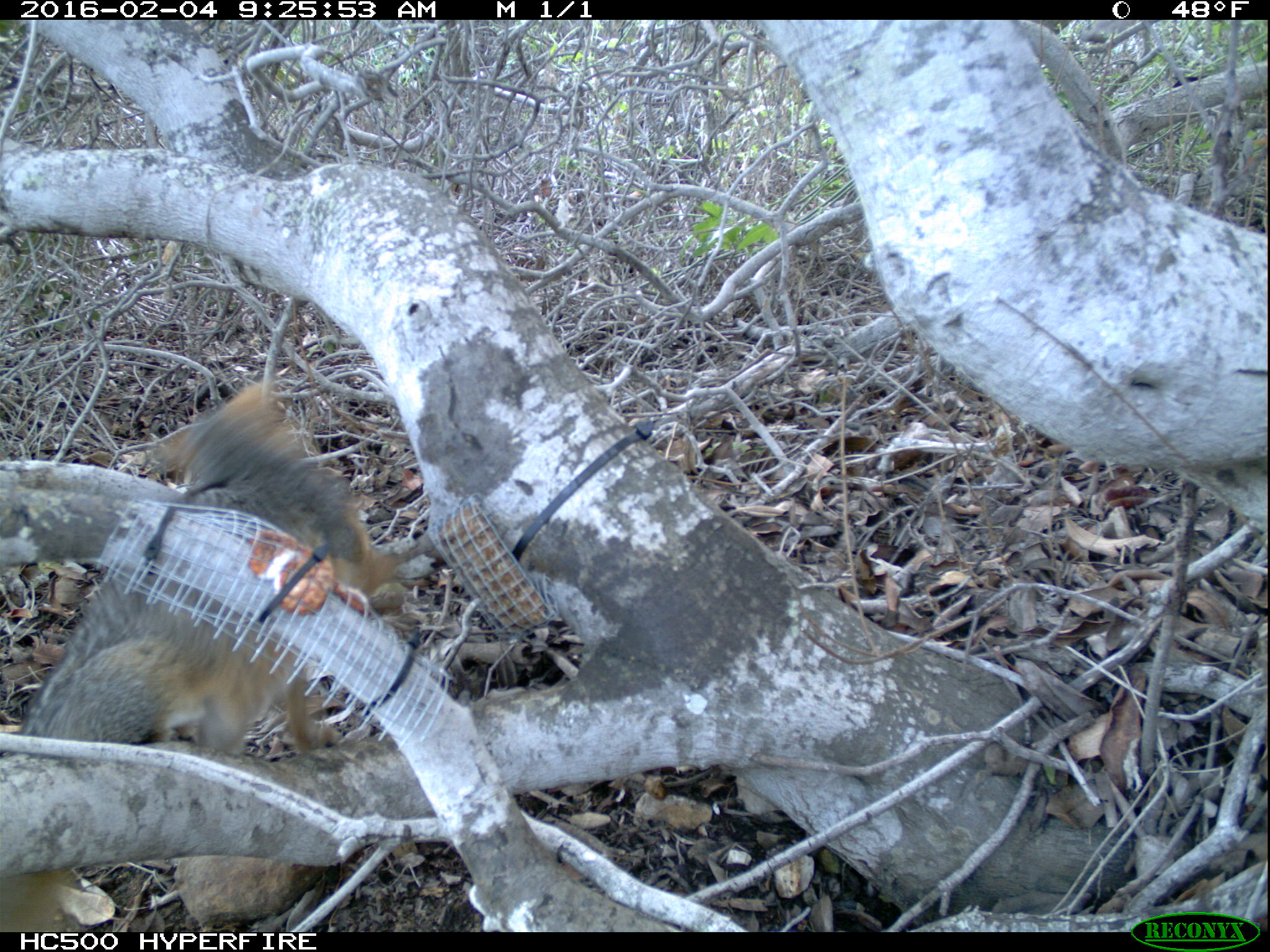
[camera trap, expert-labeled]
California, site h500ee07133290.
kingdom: Animalia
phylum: Chordata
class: Mammalia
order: Carnivora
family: Canidae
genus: Urocyon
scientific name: Urocyon littoralis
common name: island fox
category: fox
Fox (island fox) (Urocyon littoralis).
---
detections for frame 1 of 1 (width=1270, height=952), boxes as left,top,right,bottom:
fox: 0,379,404,932